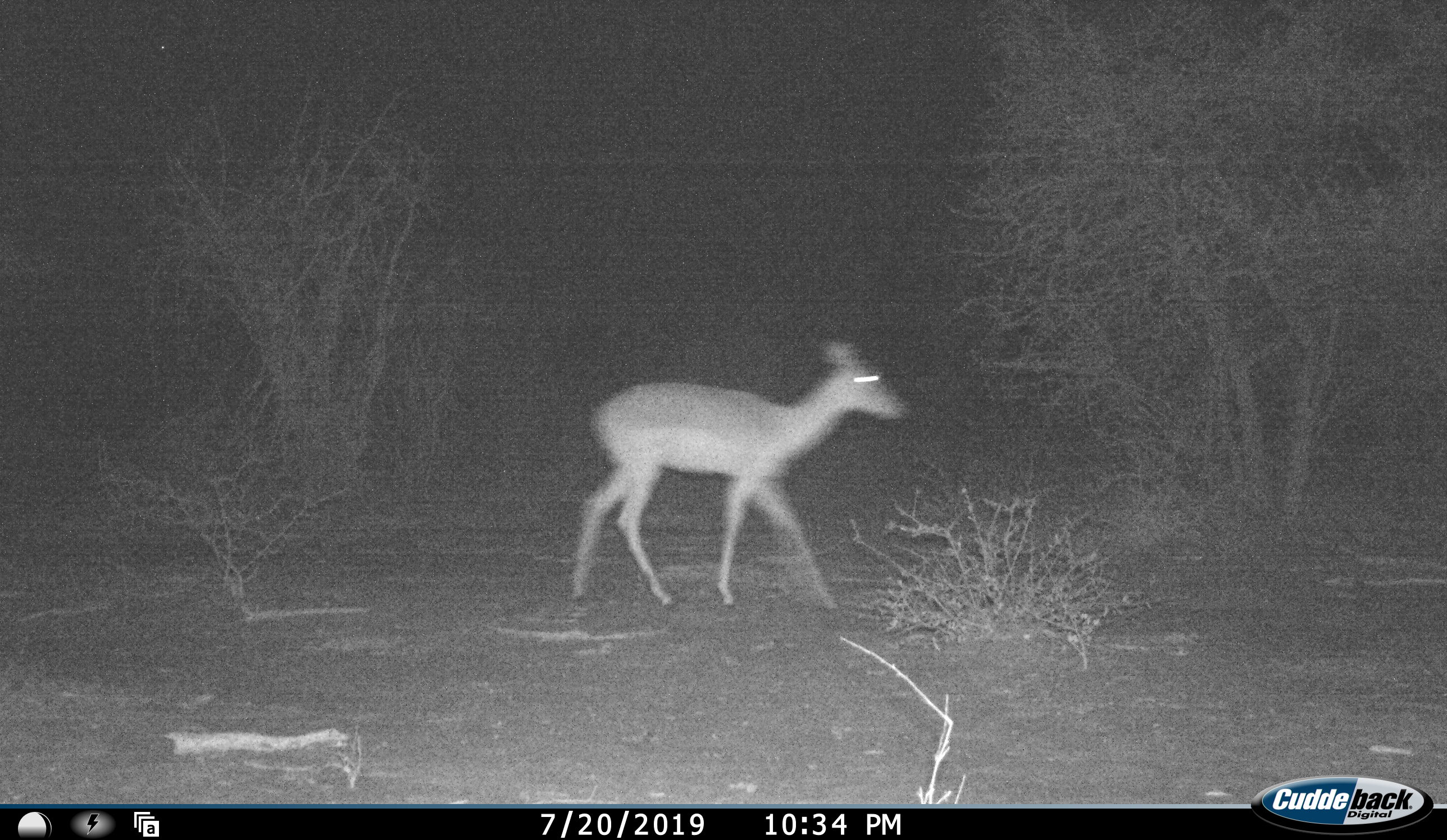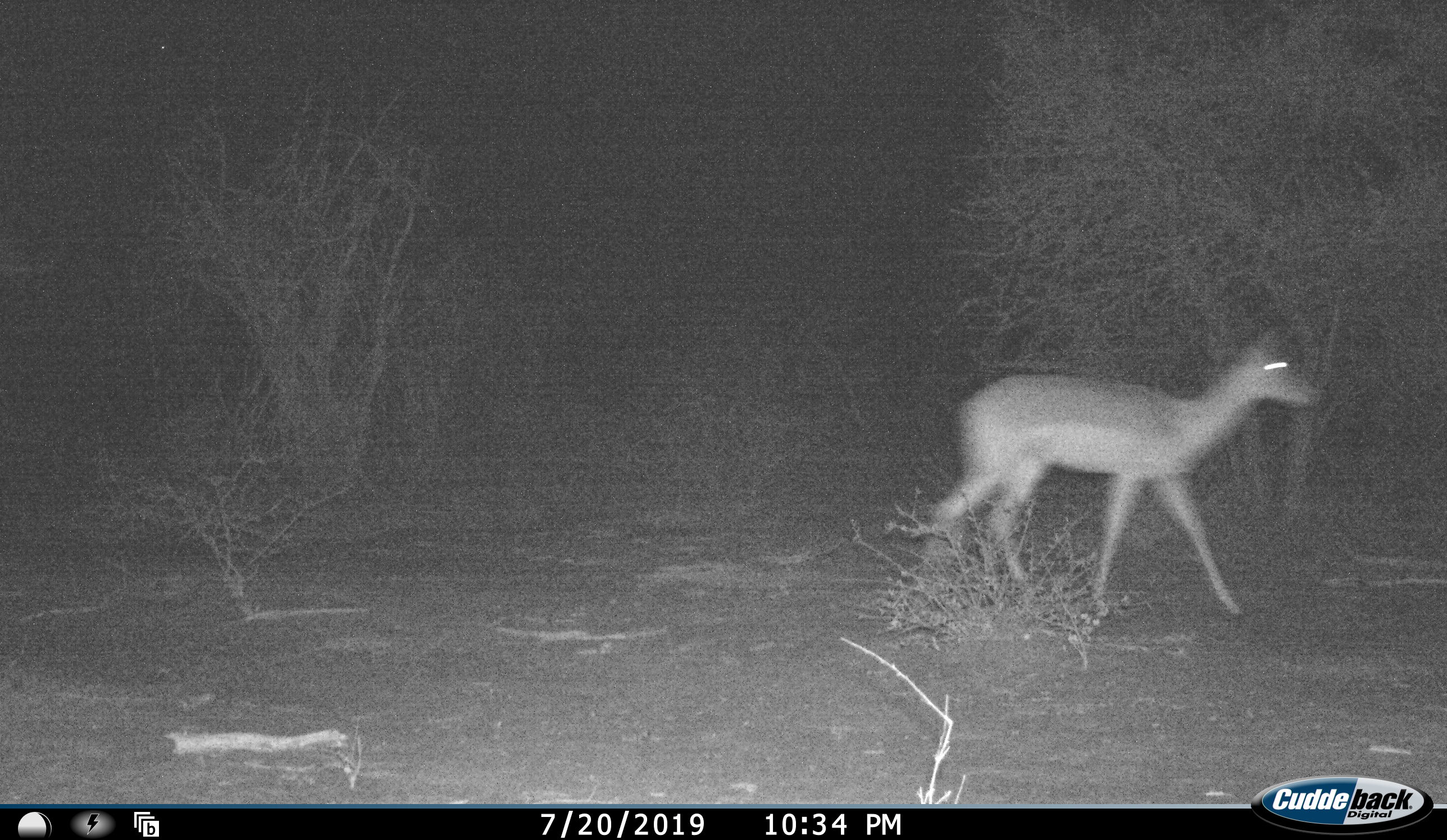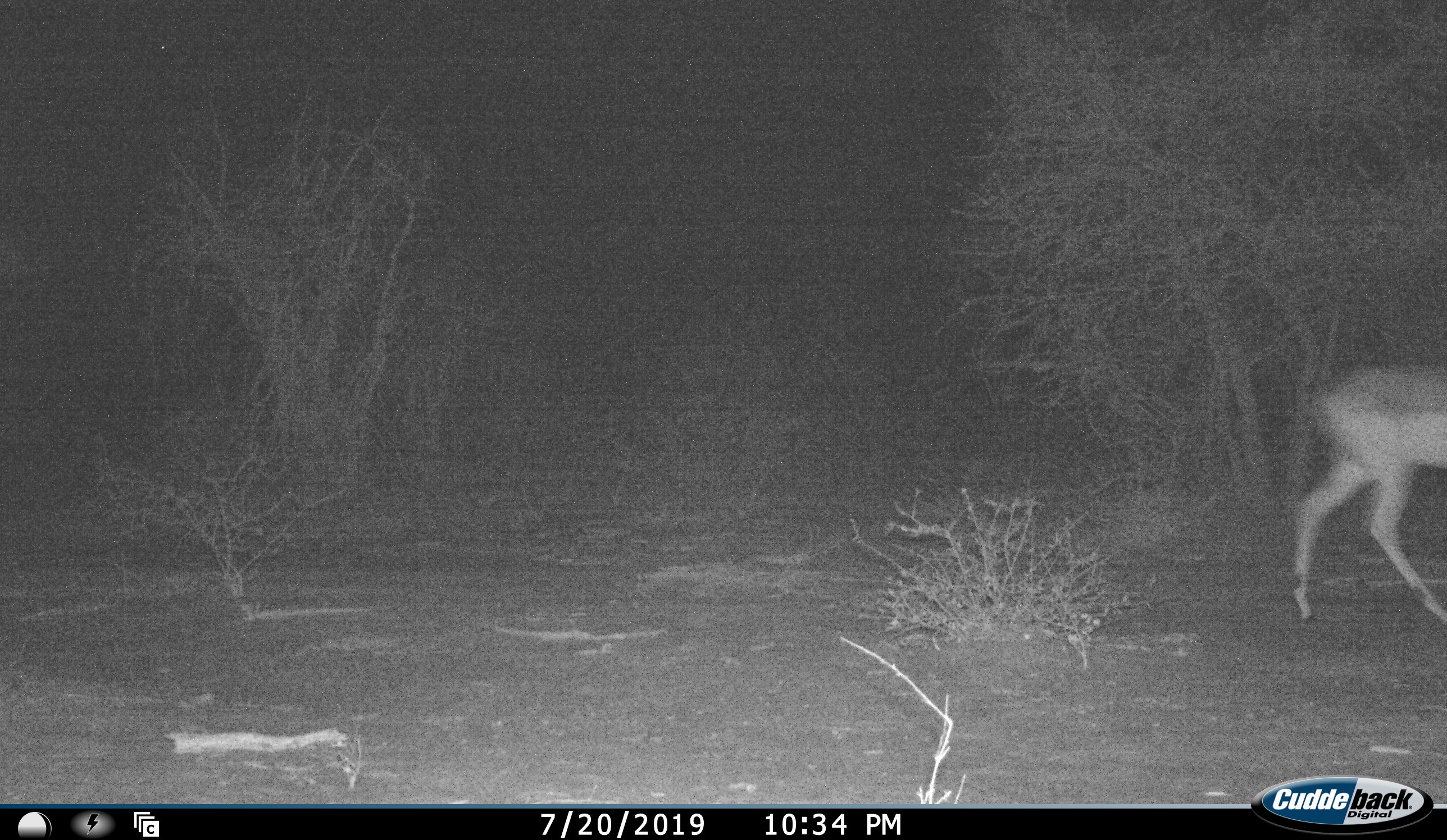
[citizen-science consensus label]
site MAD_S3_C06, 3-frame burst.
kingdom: Animalia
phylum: Chordata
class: Mammalia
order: Artiodactyla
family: Bovidae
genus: Aepyceros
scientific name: Aepyceros melampus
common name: impala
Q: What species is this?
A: Impala (Aepyceros melampus).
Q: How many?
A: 1.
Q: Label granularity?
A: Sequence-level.